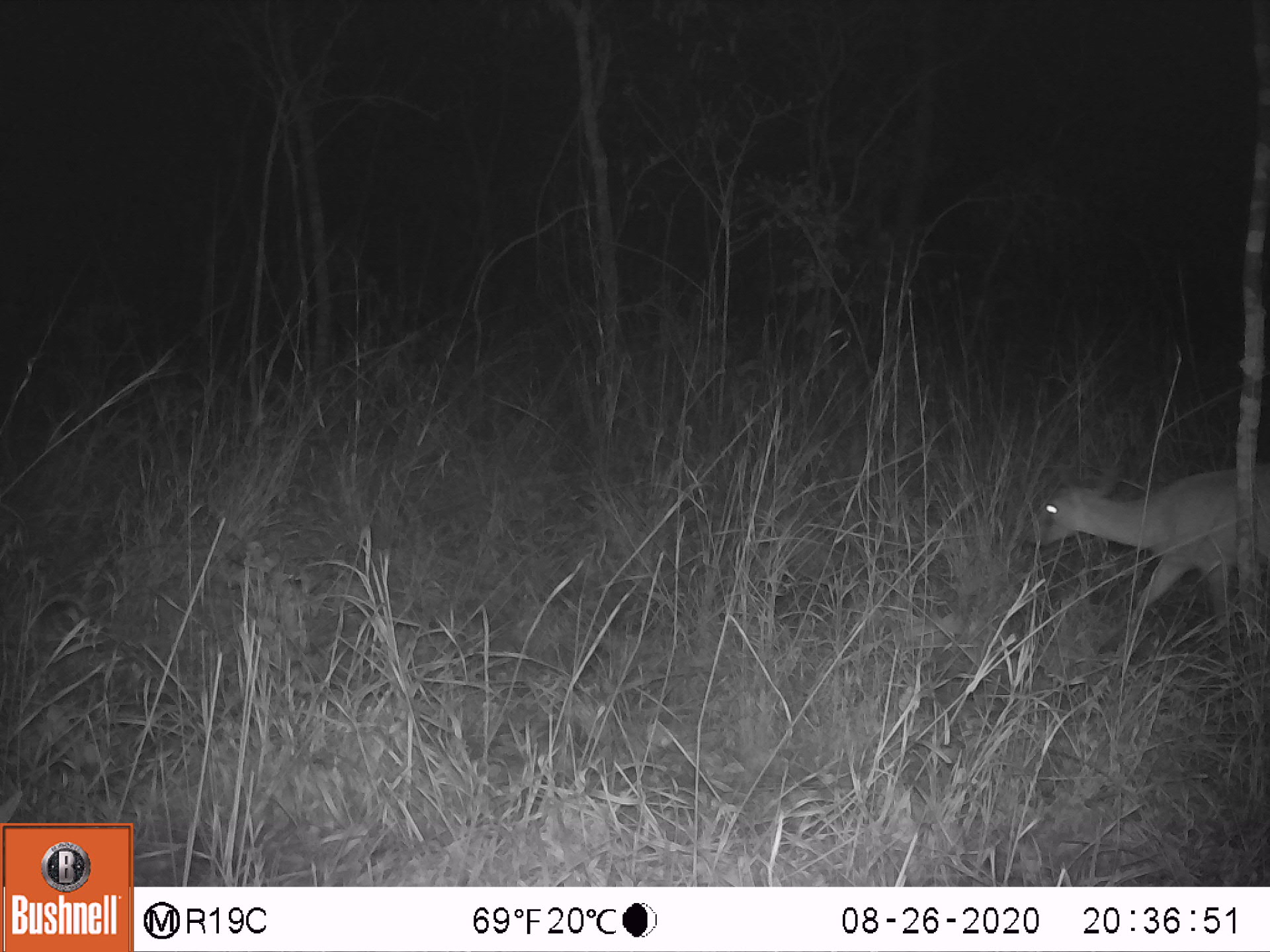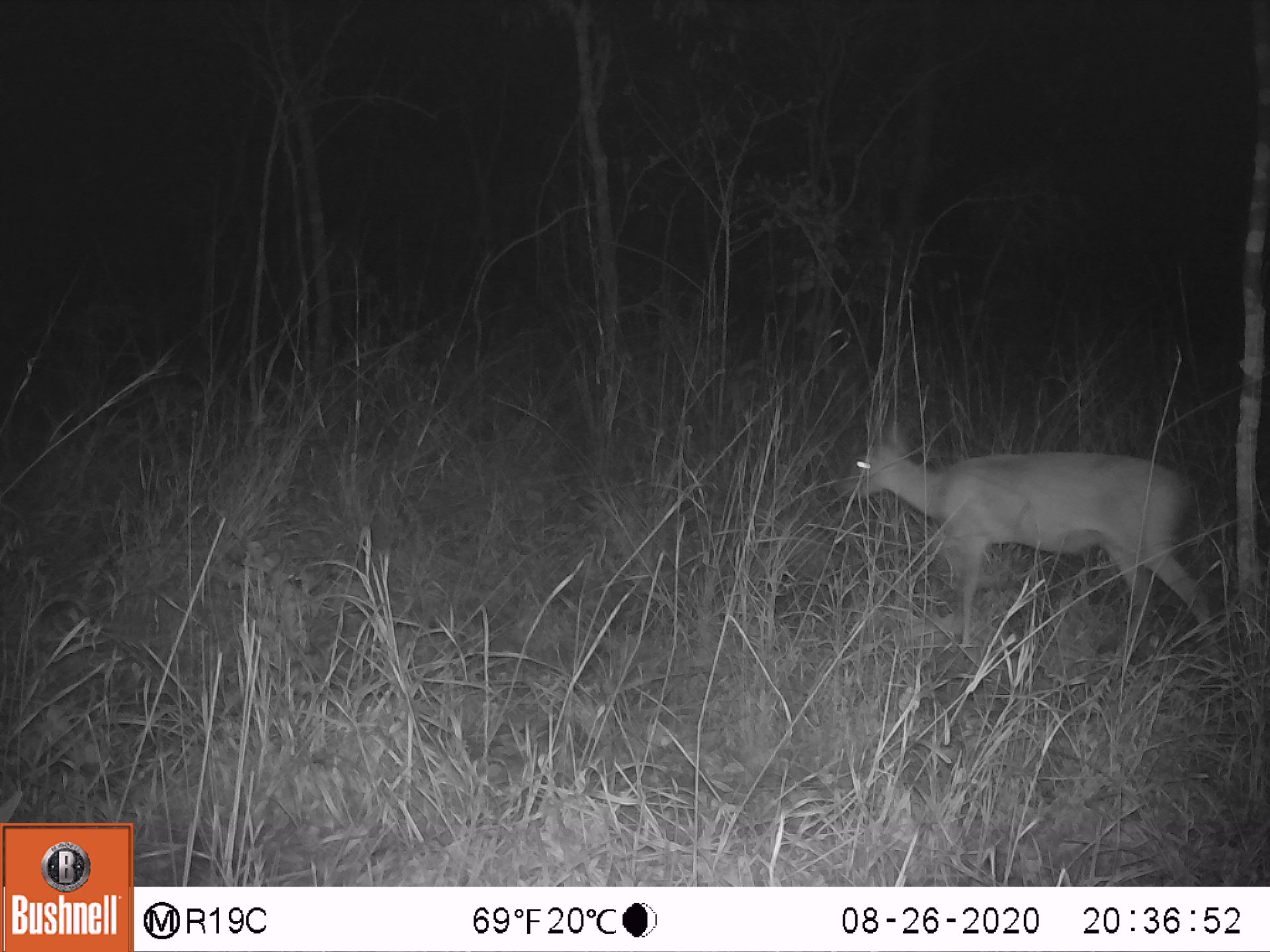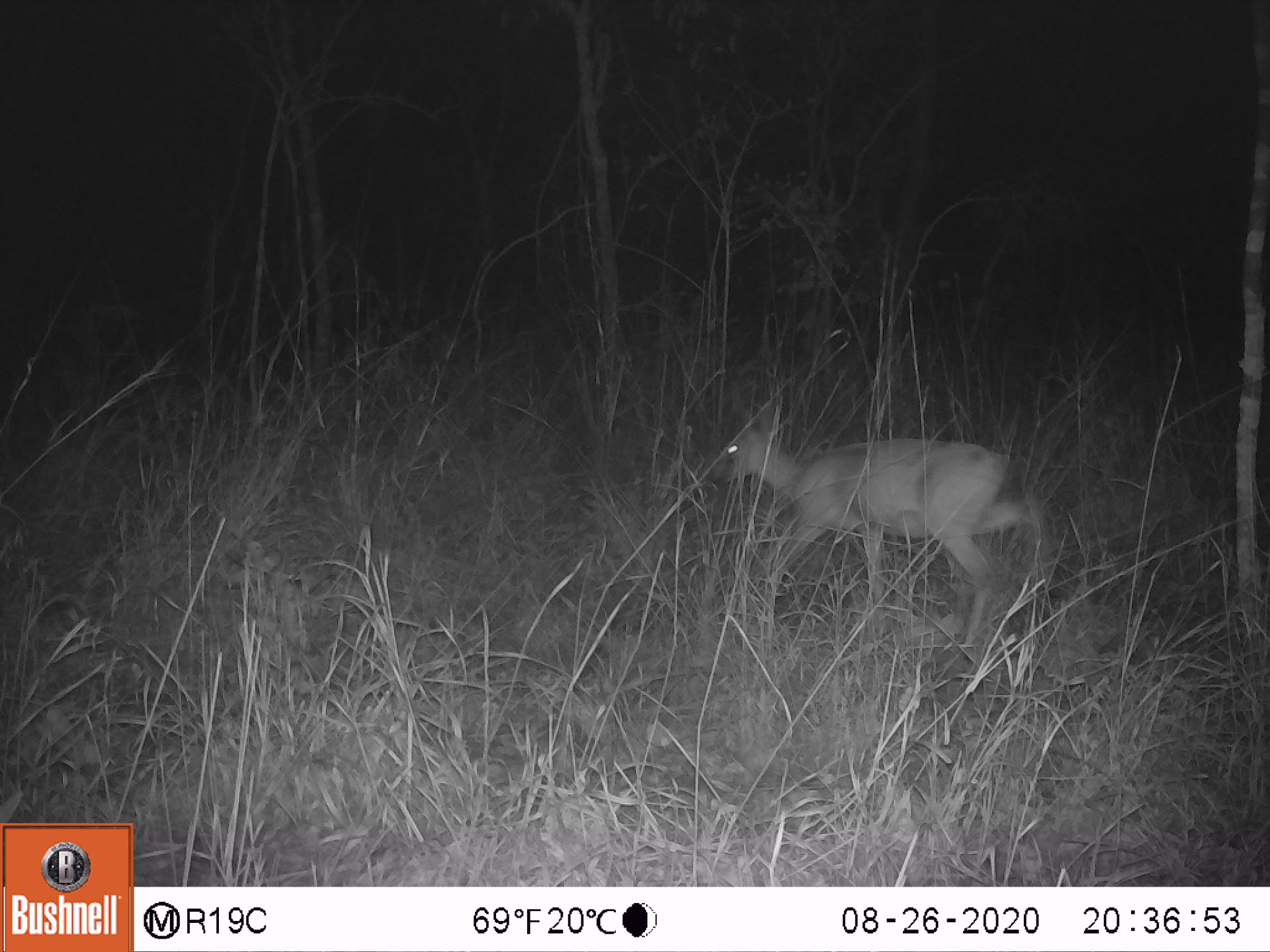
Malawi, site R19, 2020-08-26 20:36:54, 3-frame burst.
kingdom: Animalia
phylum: Chordata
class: Mammalia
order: Artiodactyla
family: Bovidae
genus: Sylvicapra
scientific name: Sylvicapra grimmia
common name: common duiker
Common duiker (Sylvicapra grimmia), count 1.